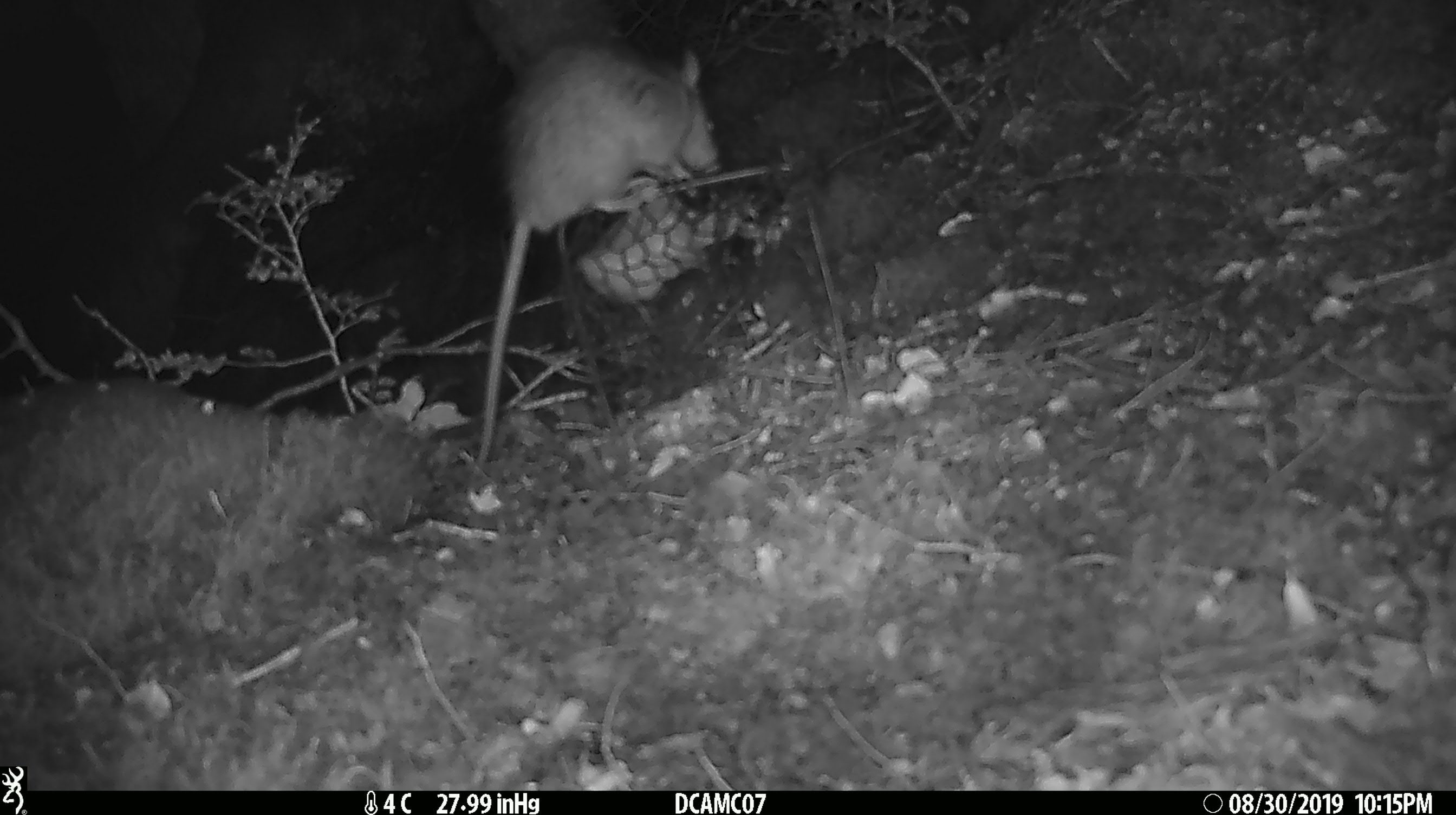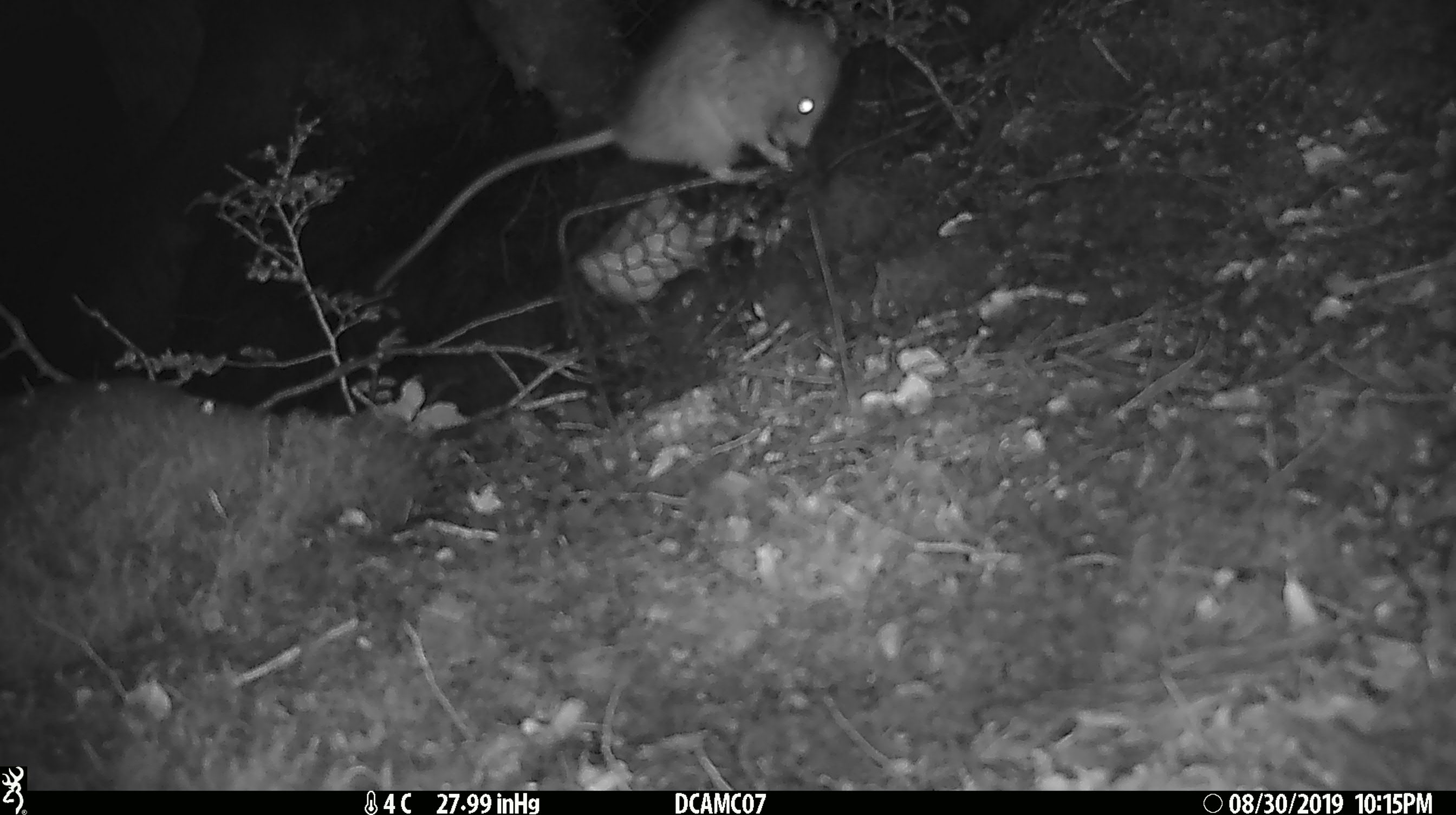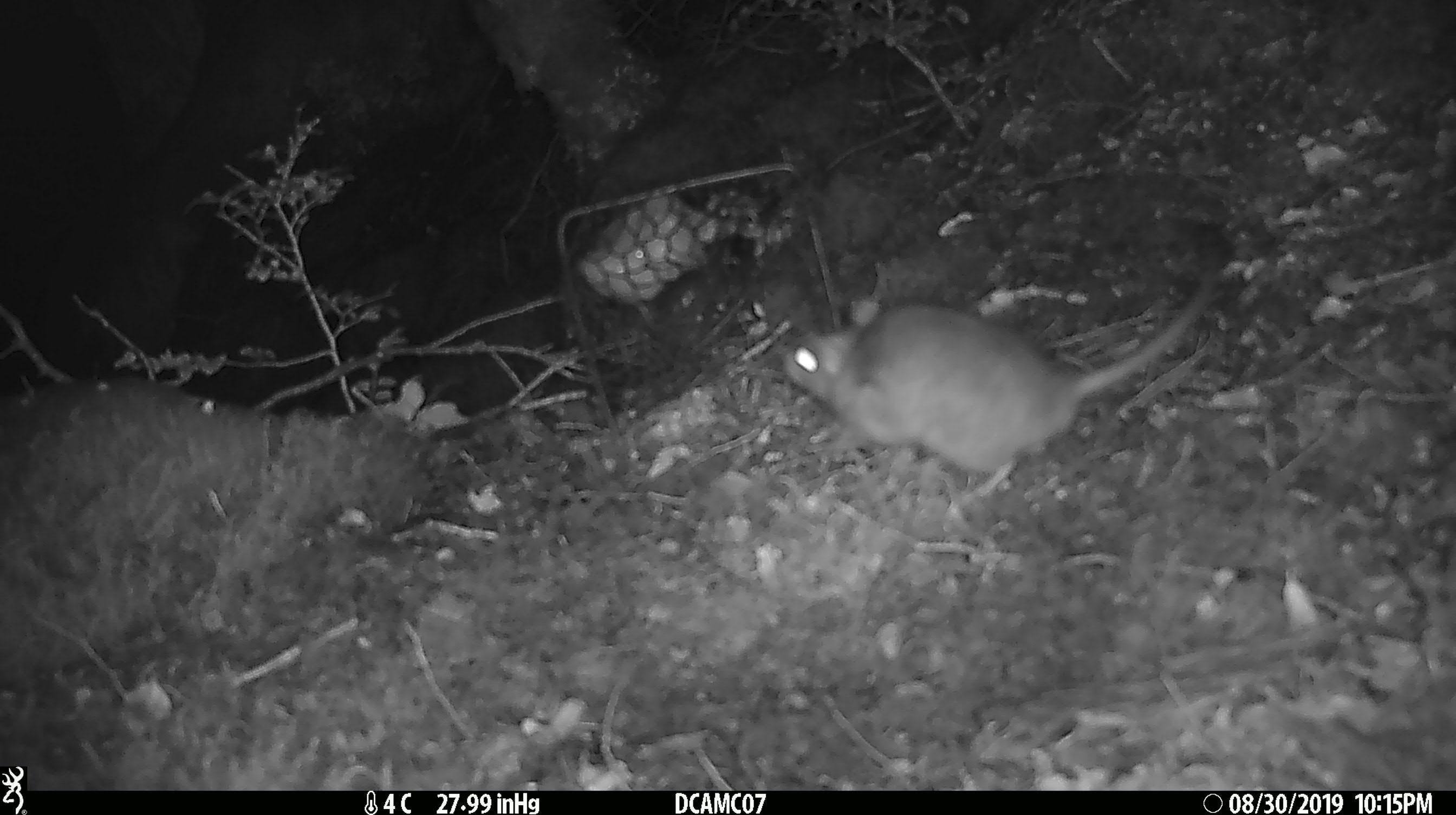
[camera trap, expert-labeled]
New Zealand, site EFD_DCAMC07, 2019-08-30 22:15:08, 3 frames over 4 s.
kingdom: Animalia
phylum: Chordata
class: Mammalia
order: Rodentia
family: Muridae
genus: Rattus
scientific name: Rattus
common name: rat